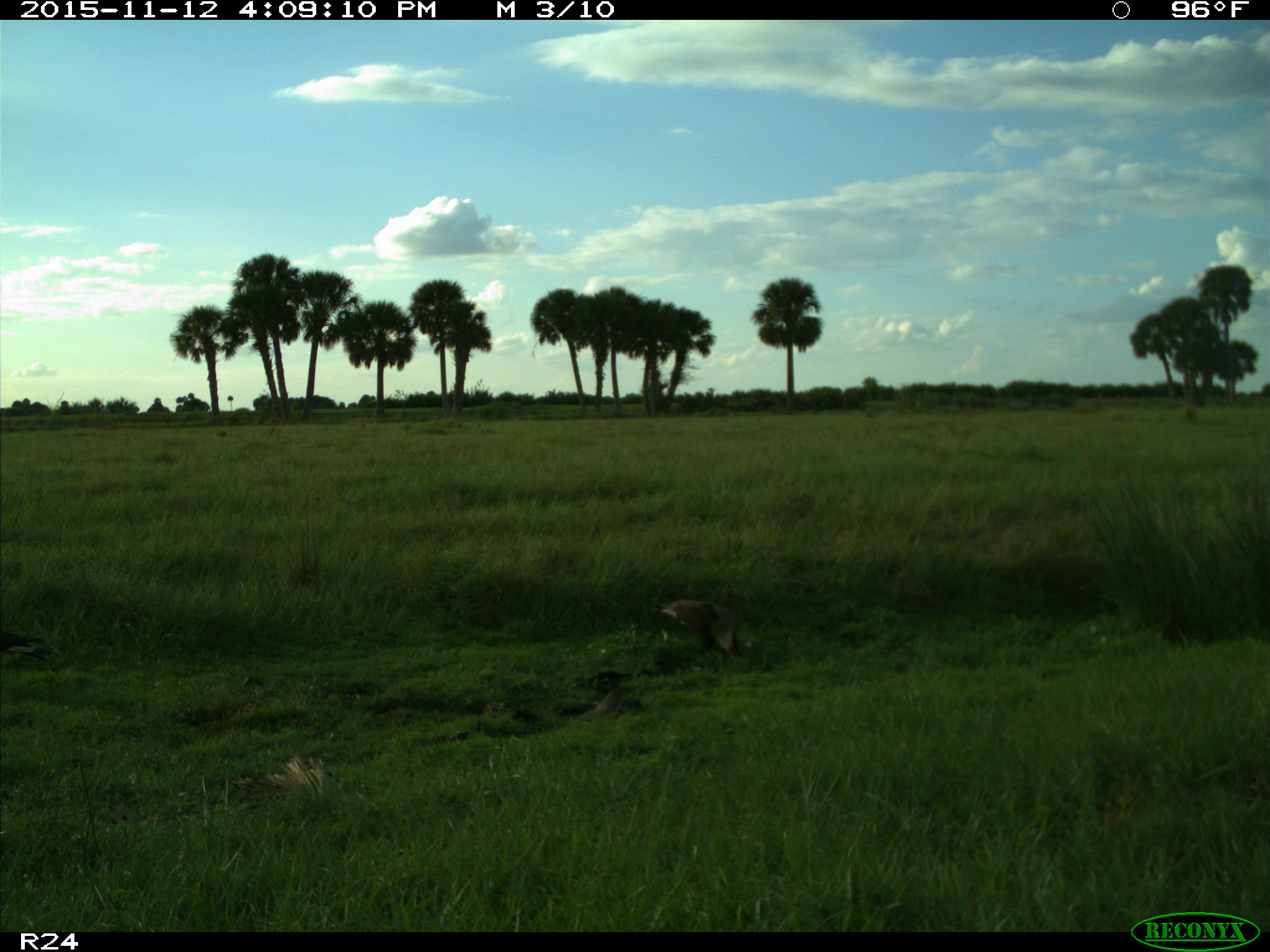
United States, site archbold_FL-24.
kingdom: Animalia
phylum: Chordata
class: Aves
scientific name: Aves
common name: birds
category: unidentified bird